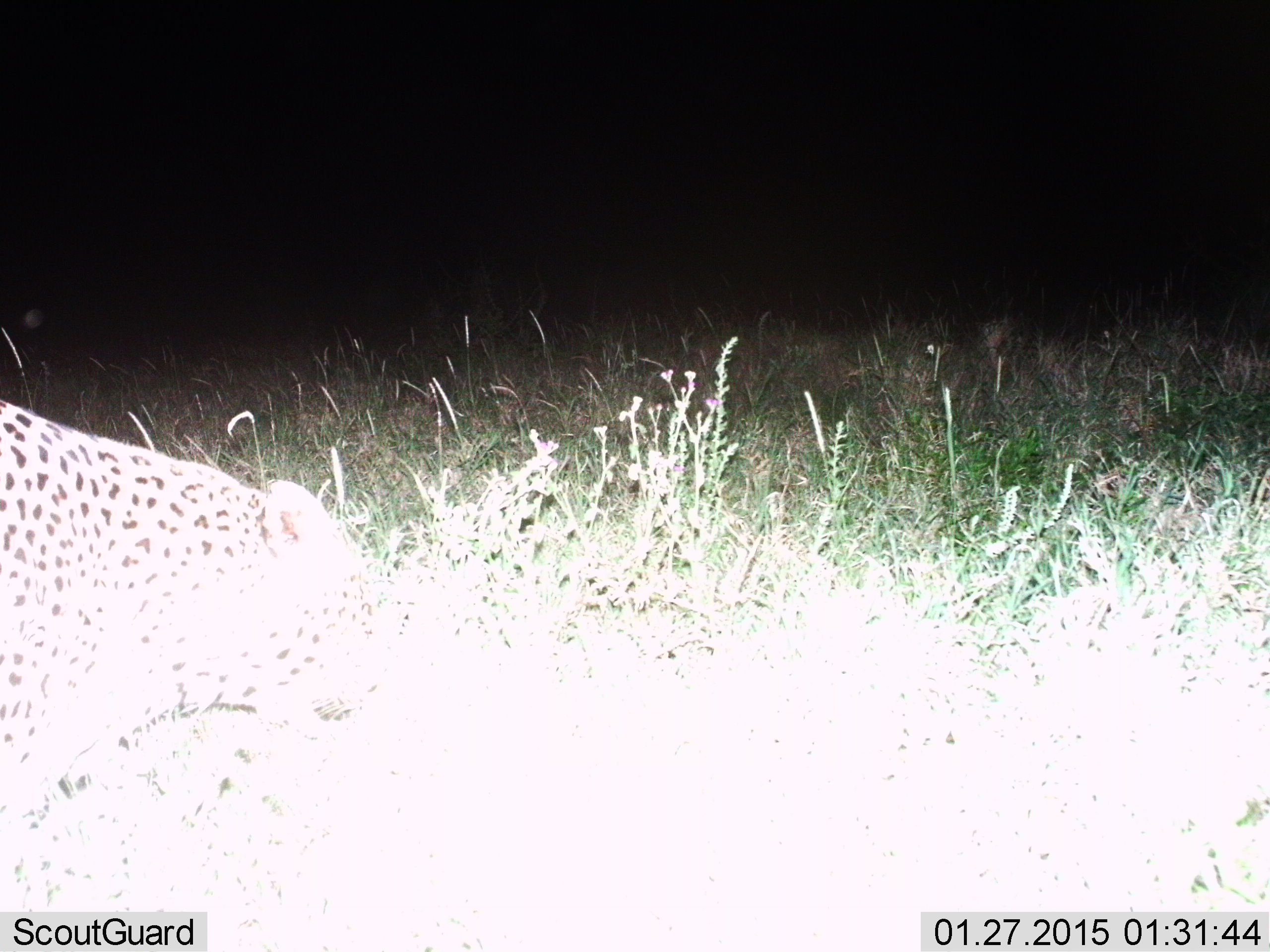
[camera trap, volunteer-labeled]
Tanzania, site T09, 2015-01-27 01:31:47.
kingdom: Animalia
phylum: Chordata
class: Mammalia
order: Carnivora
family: Felidae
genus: Panthera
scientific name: Panthera pardus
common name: leopard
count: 1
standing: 0%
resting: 10%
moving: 90%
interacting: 0%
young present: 0%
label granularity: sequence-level